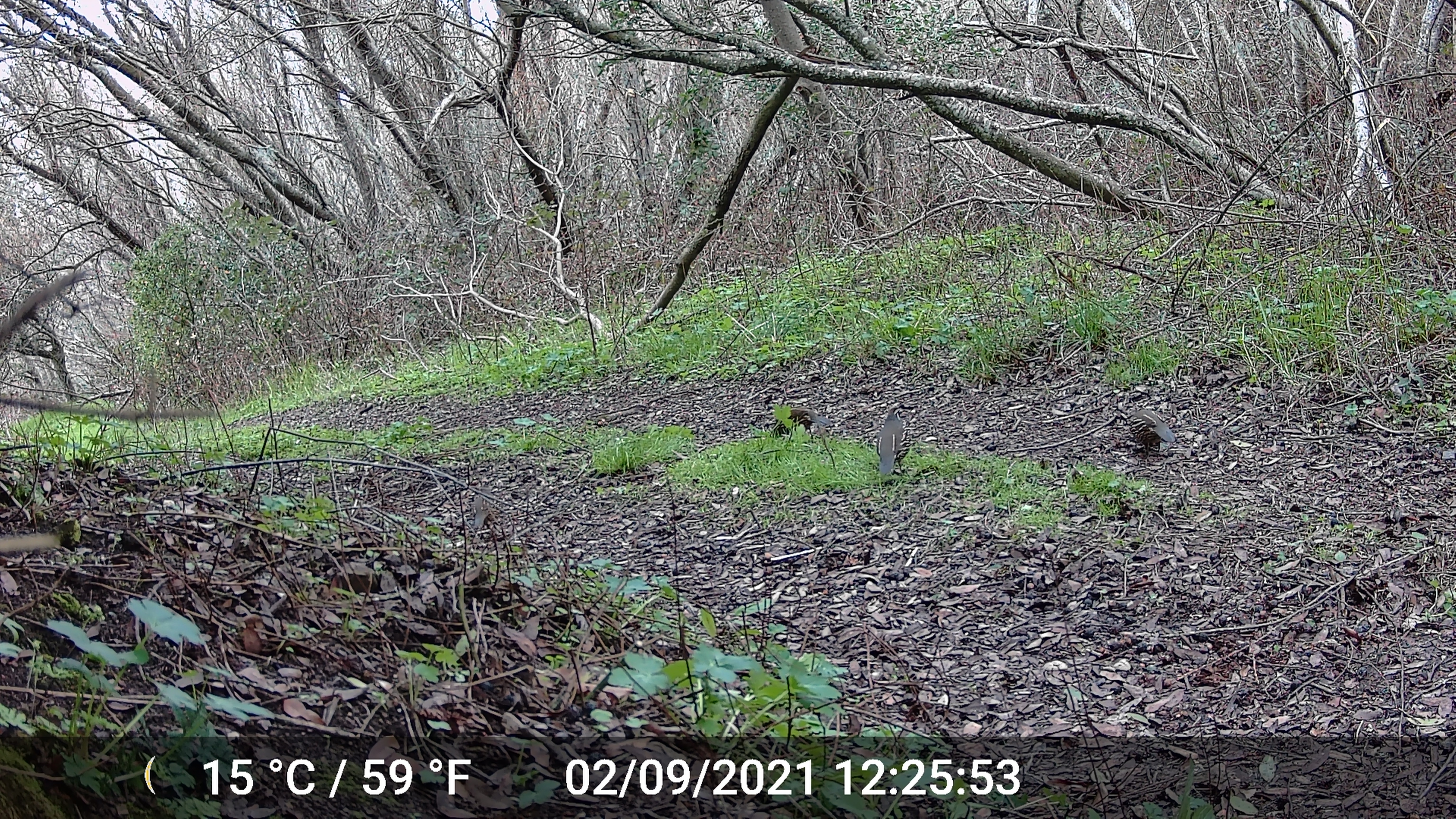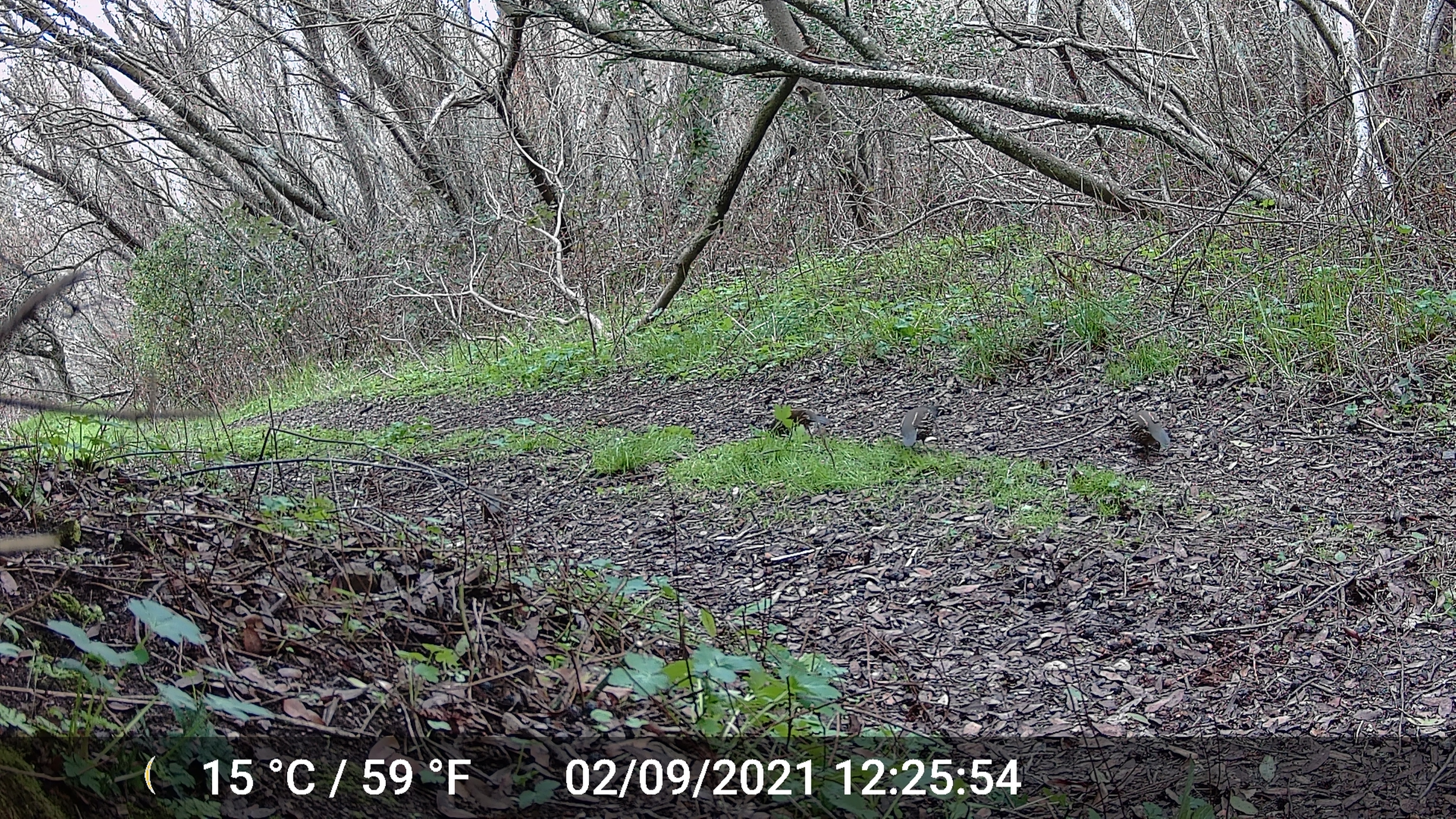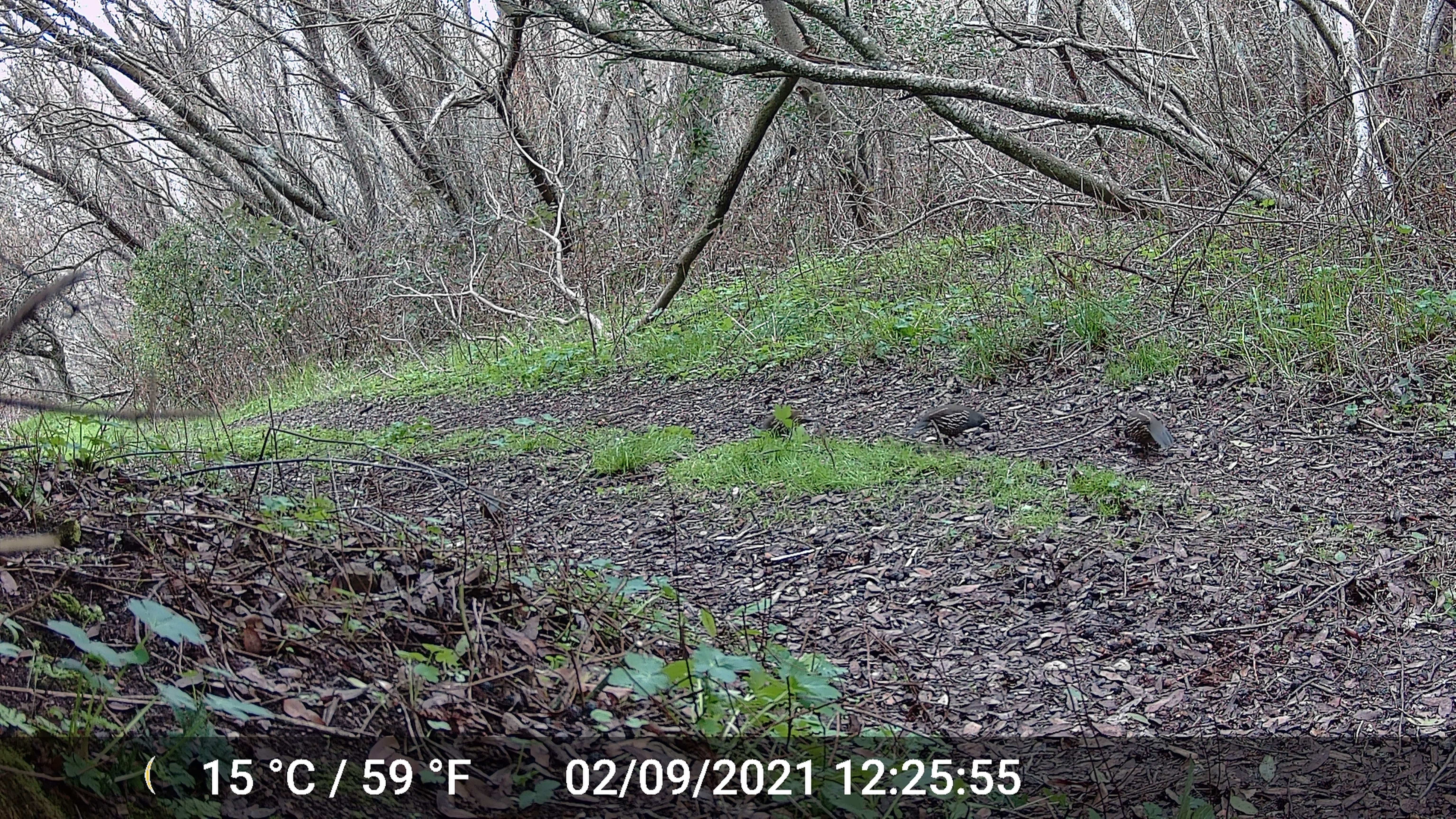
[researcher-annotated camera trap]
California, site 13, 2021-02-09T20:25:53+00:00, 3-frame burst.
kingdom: Animalia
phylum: Chordata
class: Aves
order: Galliformes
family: Odontophoridae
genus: Callipepla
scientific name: Callipepla californica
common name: california quail